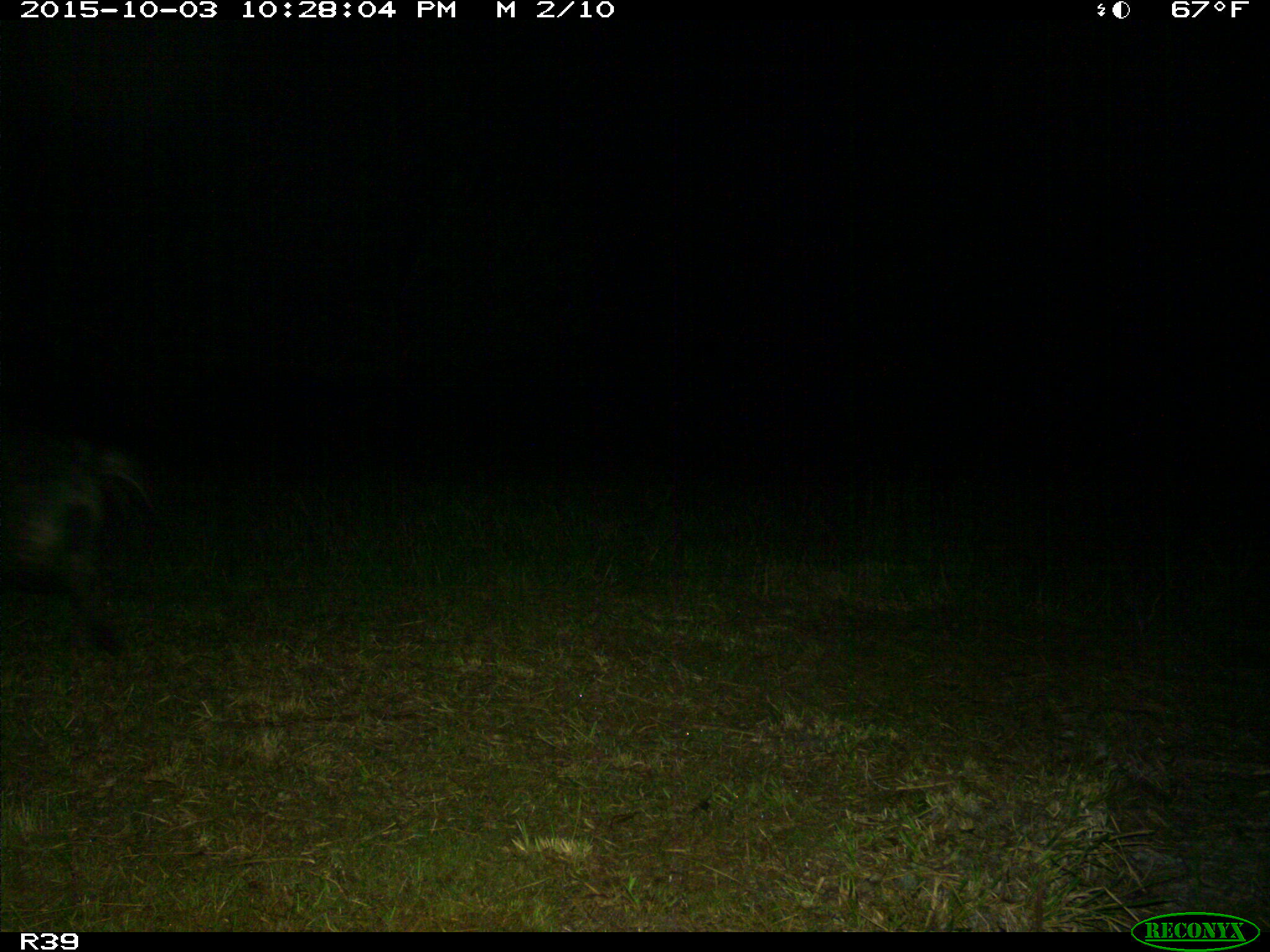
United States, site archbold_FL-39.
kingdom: Animalia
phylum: Chordata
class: Mammalia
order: Artiodactyla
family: Suidae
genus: Sus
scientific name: Sus scrofa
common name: wild boar